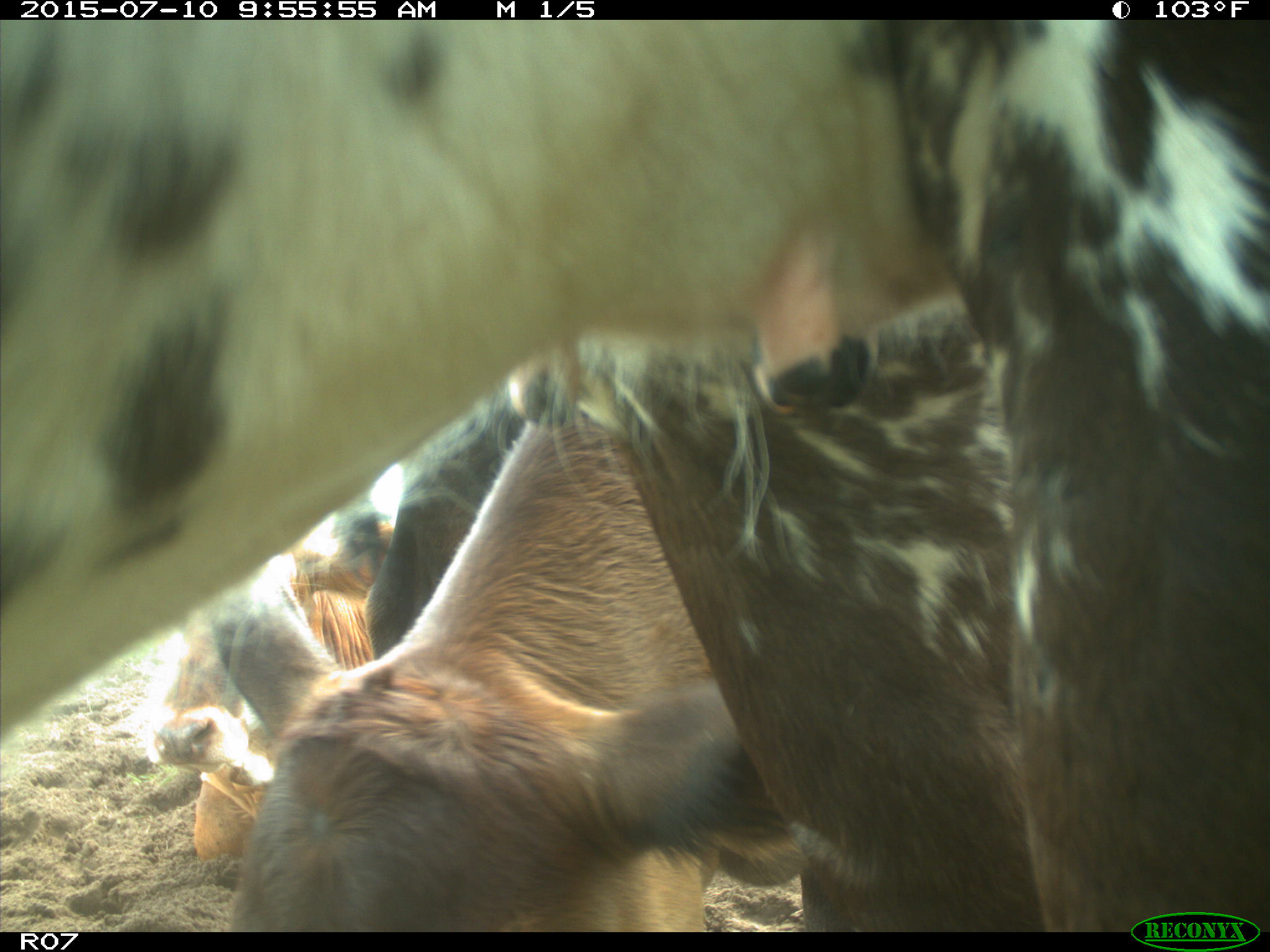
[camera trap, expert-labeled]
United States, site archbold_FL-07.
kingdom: Animalia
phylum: Chordata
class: Mammalia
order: Artiodactyla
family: Bovidae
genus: Bos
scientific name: Bos taurus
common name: domestic cow